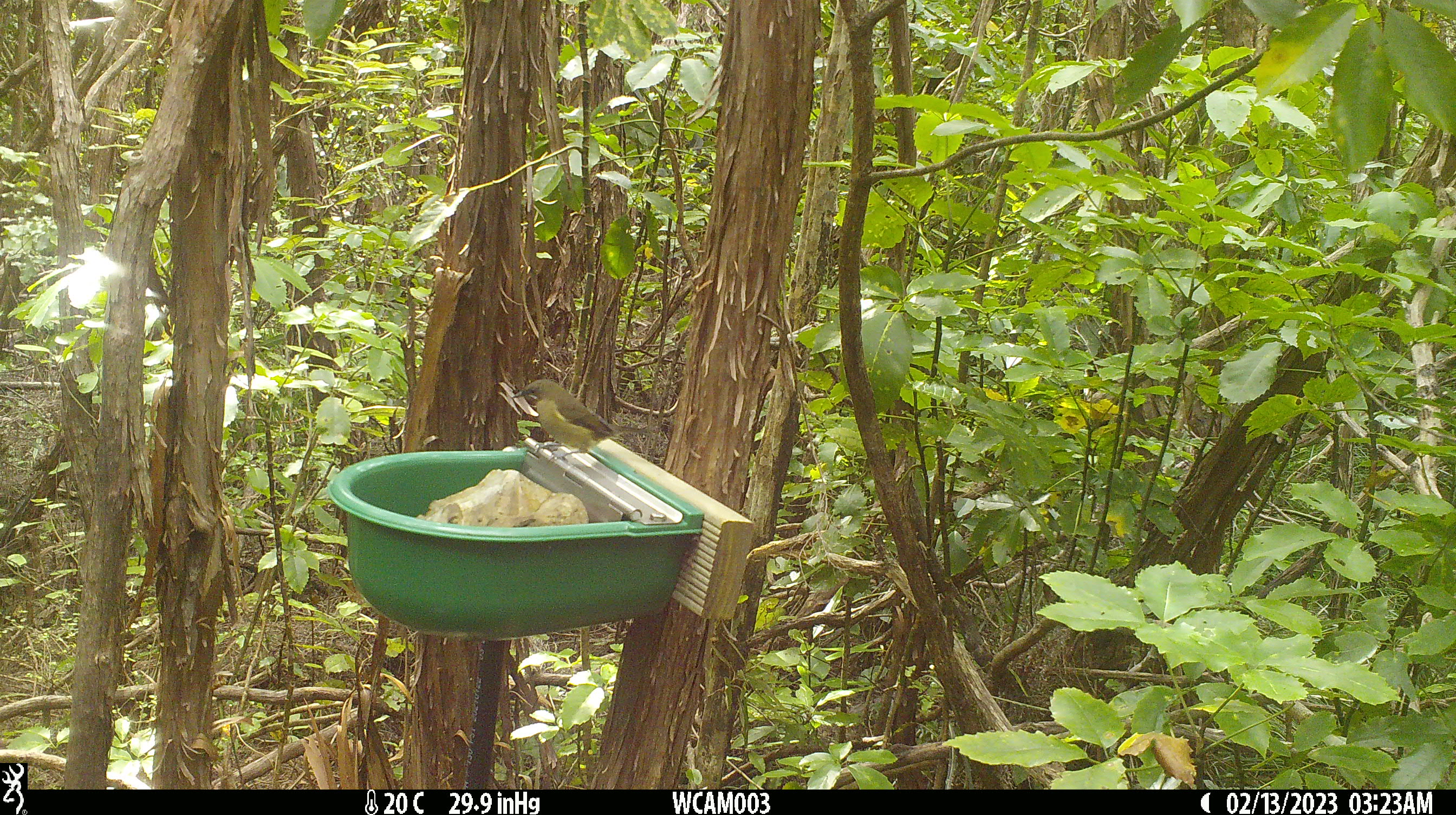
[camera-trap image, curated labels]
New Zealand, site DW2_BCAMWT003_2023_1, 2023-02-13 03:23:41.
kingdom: Animalia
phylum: Chordata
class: Aves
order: Passeriformes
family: Meliphagidae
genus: Anthornis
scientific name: Anthornis melanura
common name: new zealand bellbird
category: bellbird